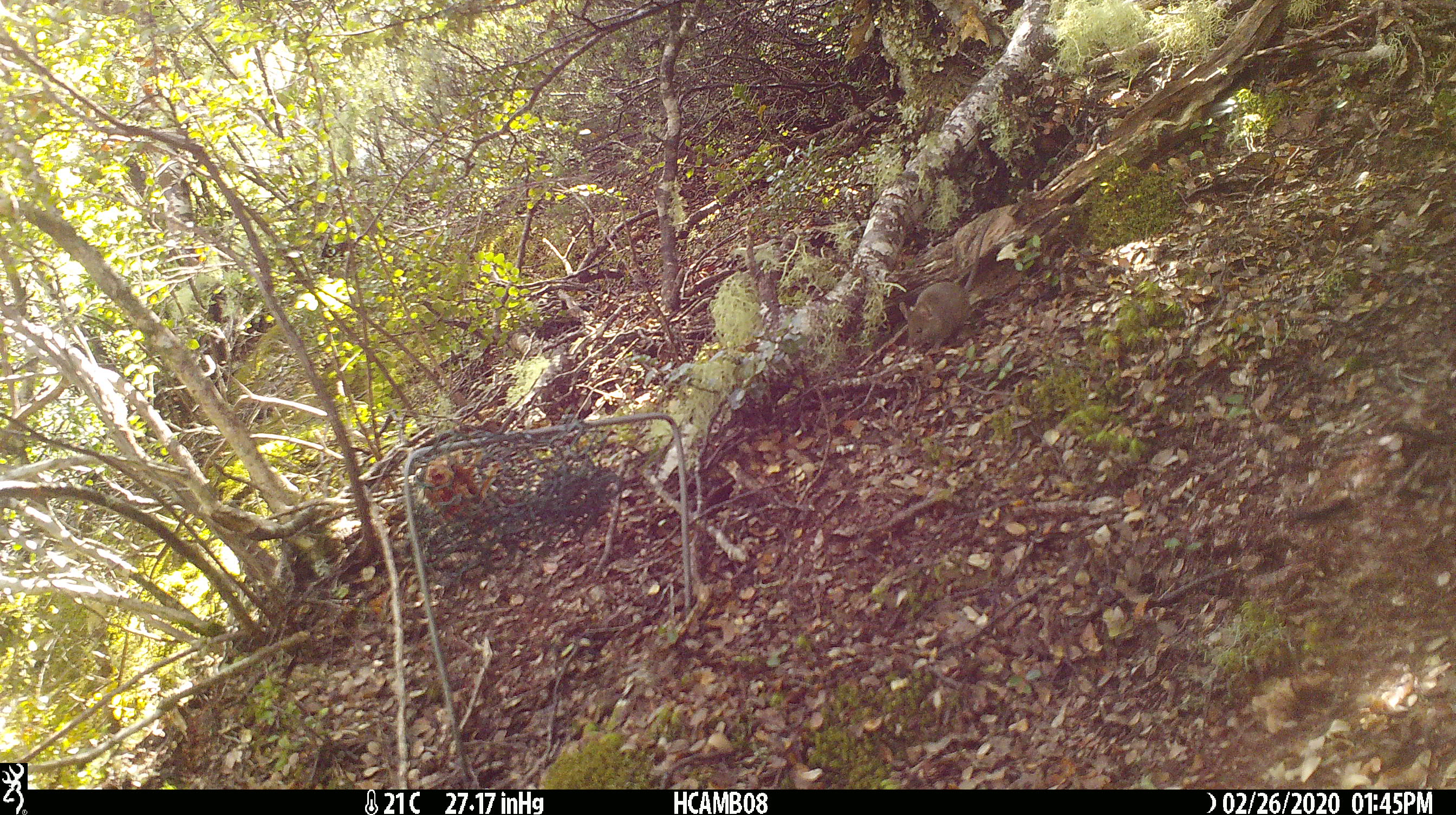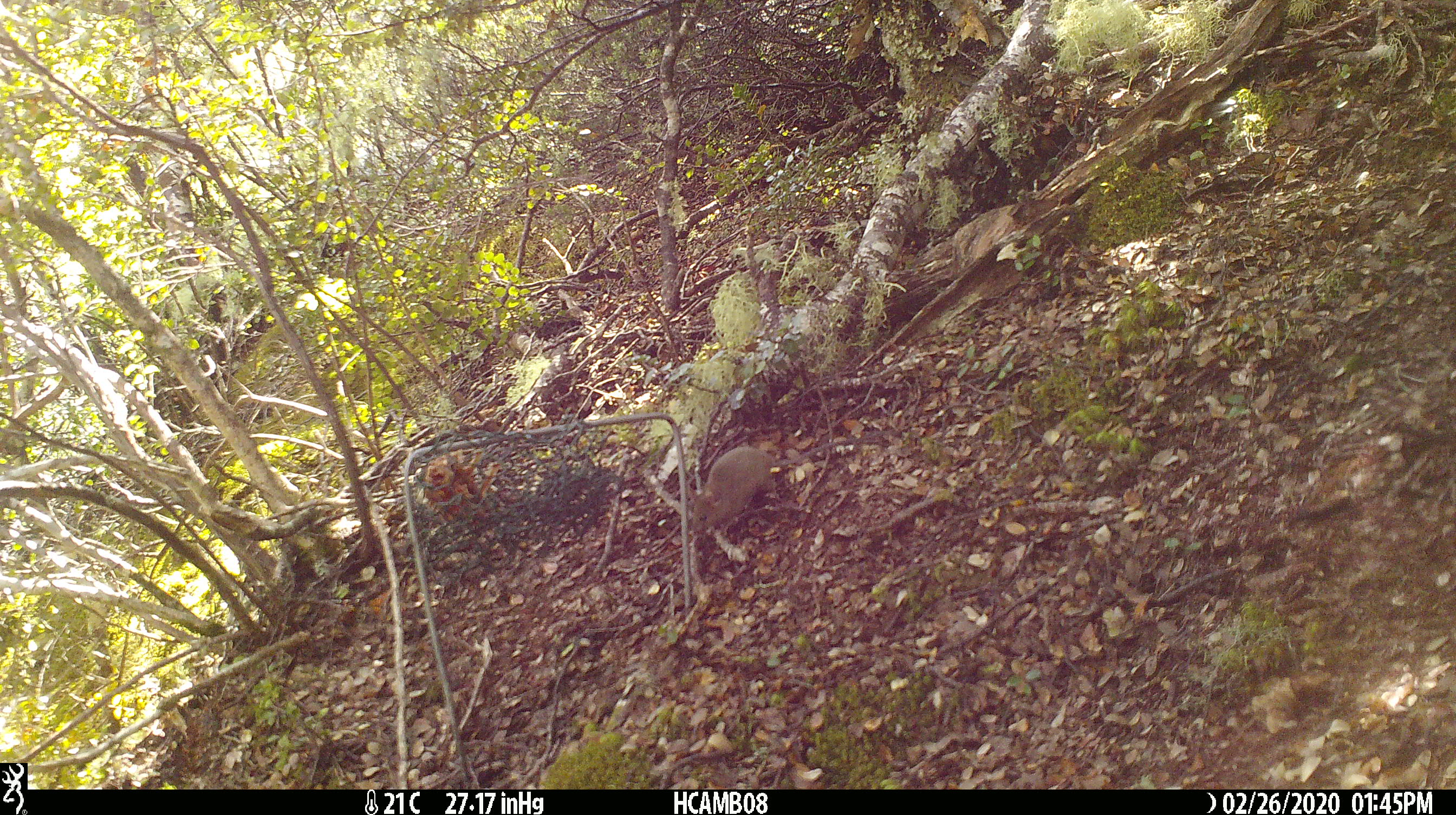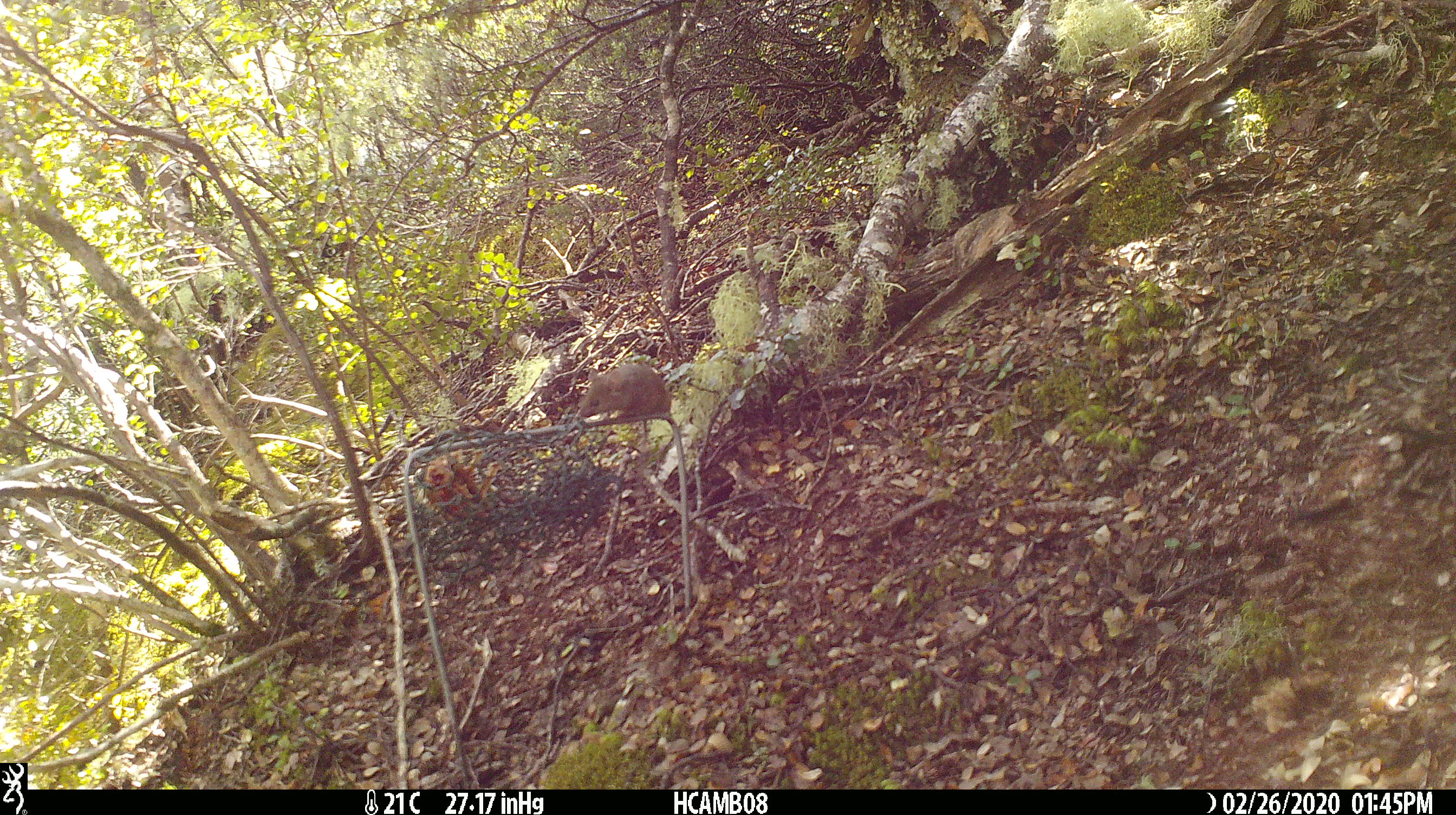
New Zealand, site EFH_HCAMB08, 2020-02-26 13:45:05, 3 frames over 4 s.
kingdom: Animalia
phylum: Chordata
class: Mammalia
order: Rodentia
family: Muridae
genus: Mus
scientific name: Mus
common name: mouse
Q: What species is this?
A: Mouse (Mus).